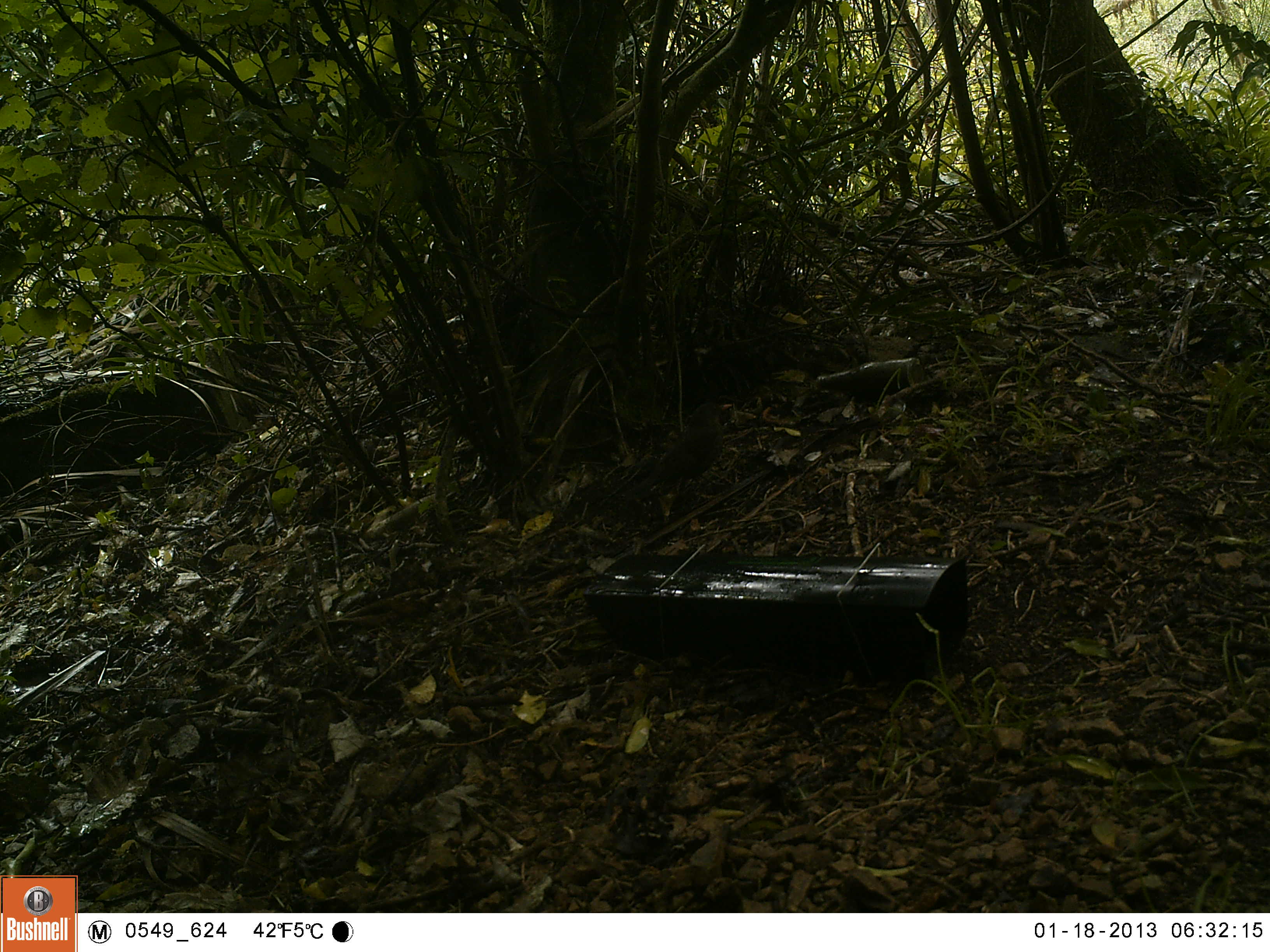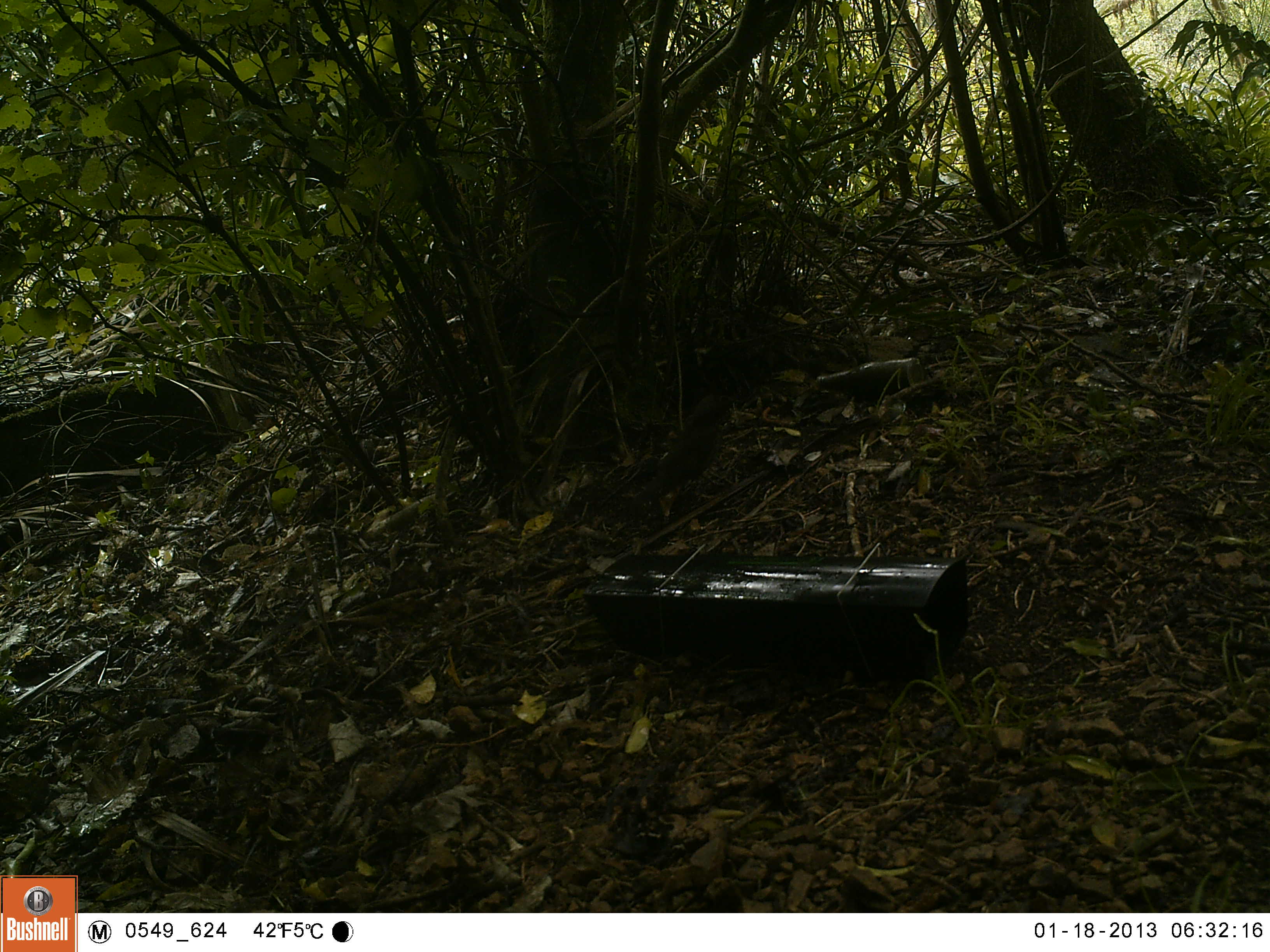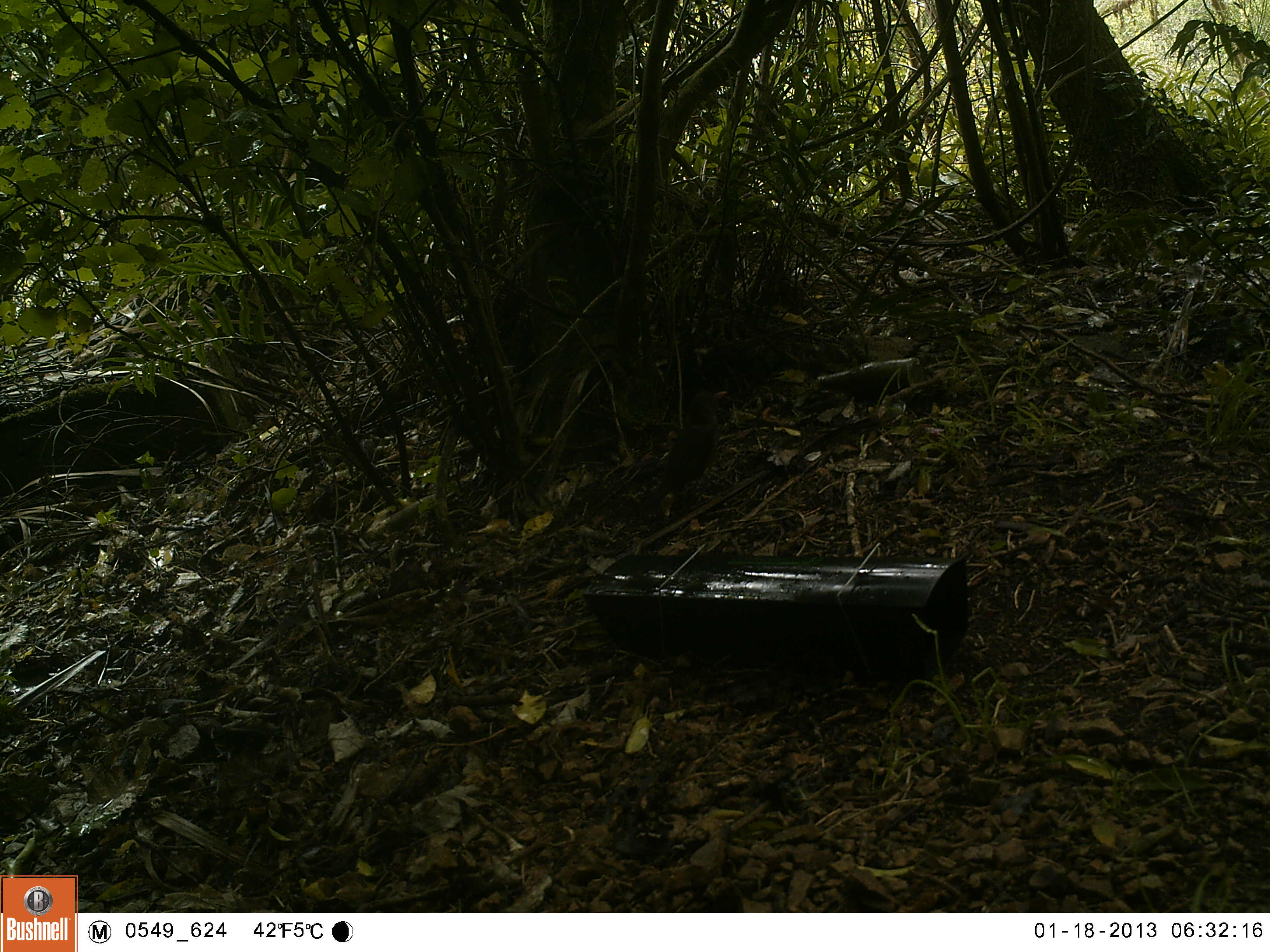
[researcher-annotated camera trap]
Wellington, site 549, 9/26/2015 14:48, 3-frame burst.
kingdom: Animalia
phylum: Chordata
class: Aves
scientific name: Aves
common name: bird